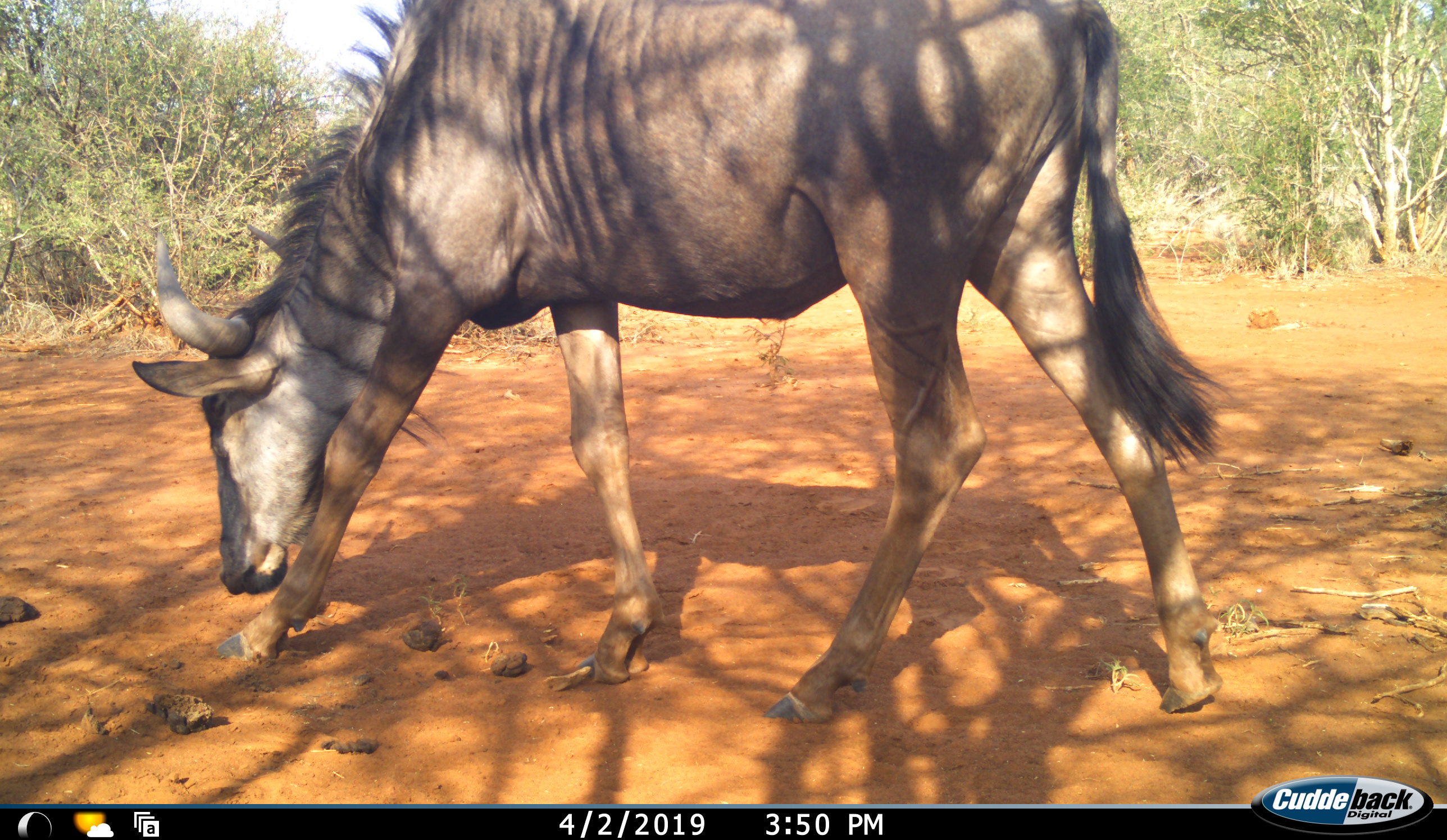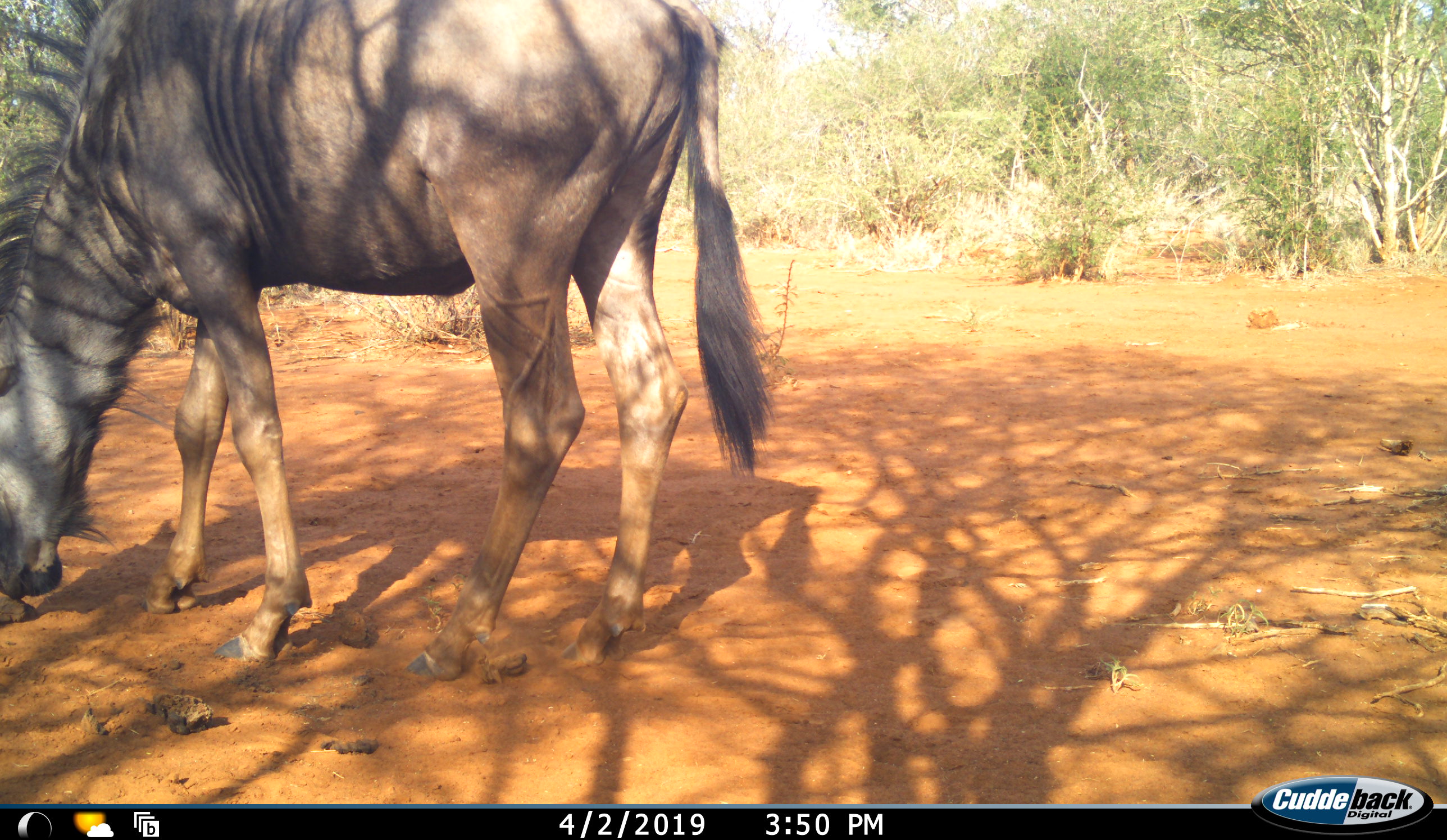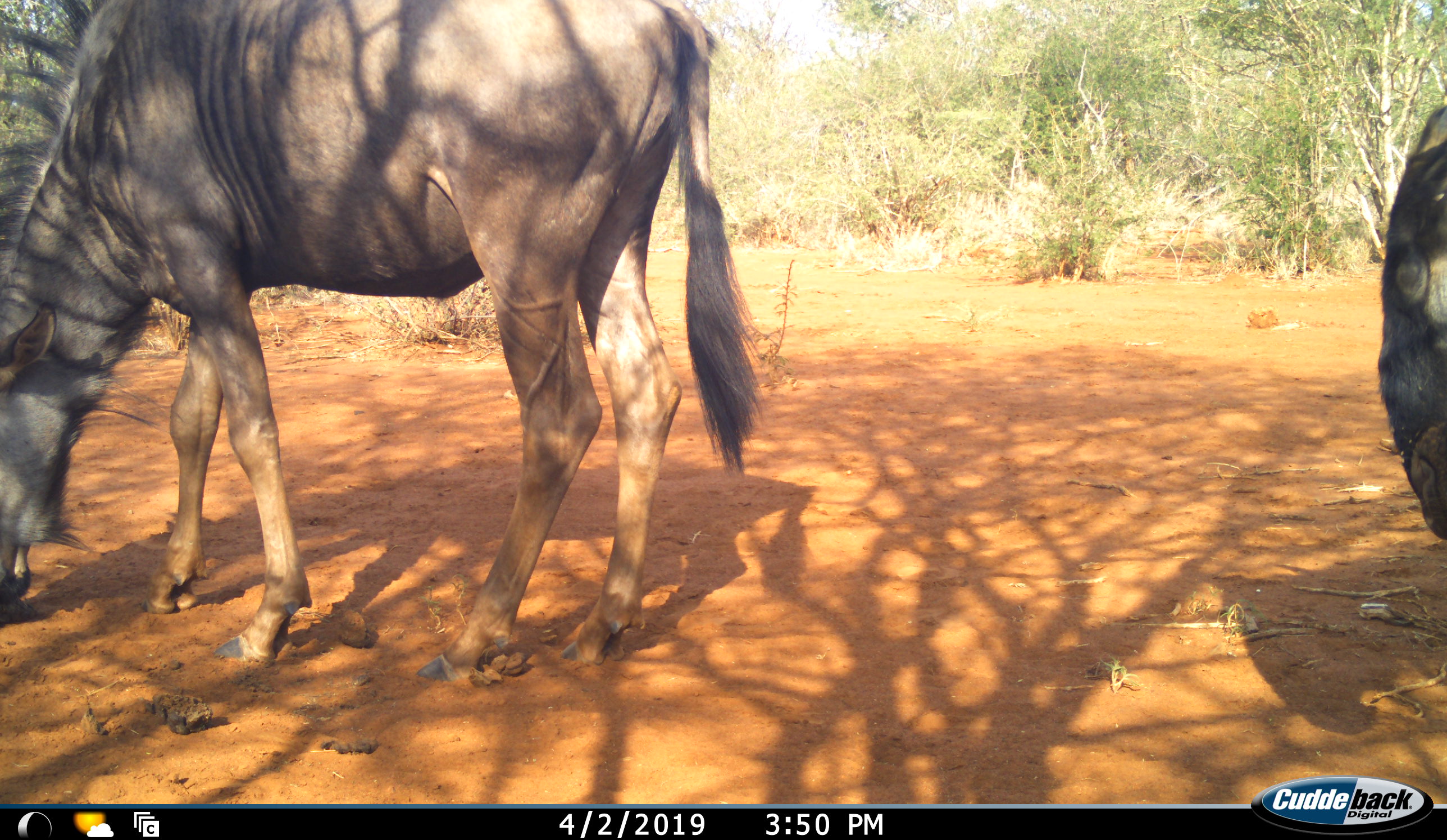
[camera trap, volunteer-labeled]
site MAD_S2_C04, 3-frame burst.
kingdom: Animalia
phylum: Chordata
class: Mammalia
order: Artiodactyla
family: Bovidae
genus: Connochaetes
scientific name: Connochaetes taurinus taurinus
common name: blue wildebeest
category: wildebeestblue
Wildebeestblue (blue wildebeest) (Connochaetes taurinus taurinus), count 2. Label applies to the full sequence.